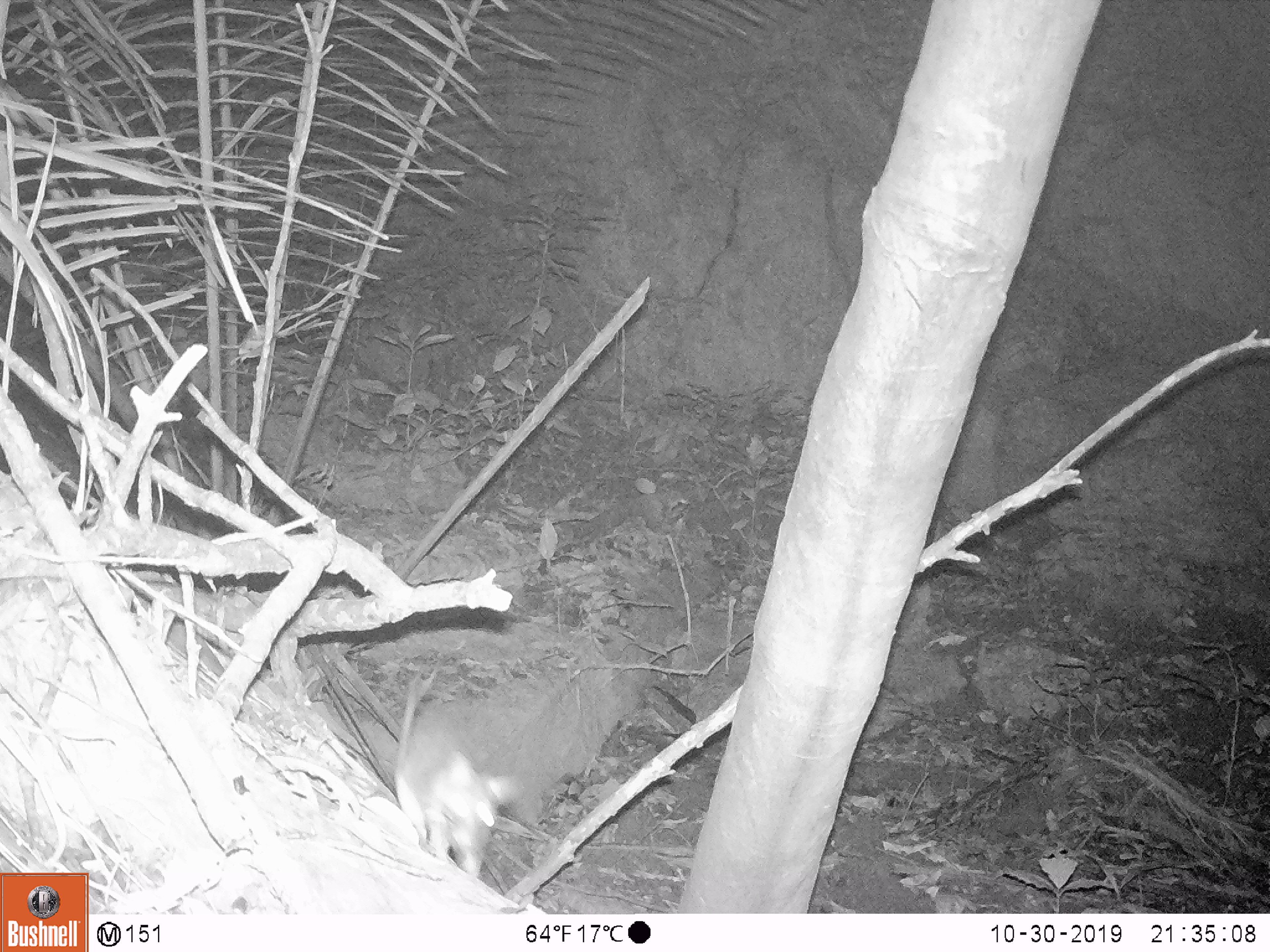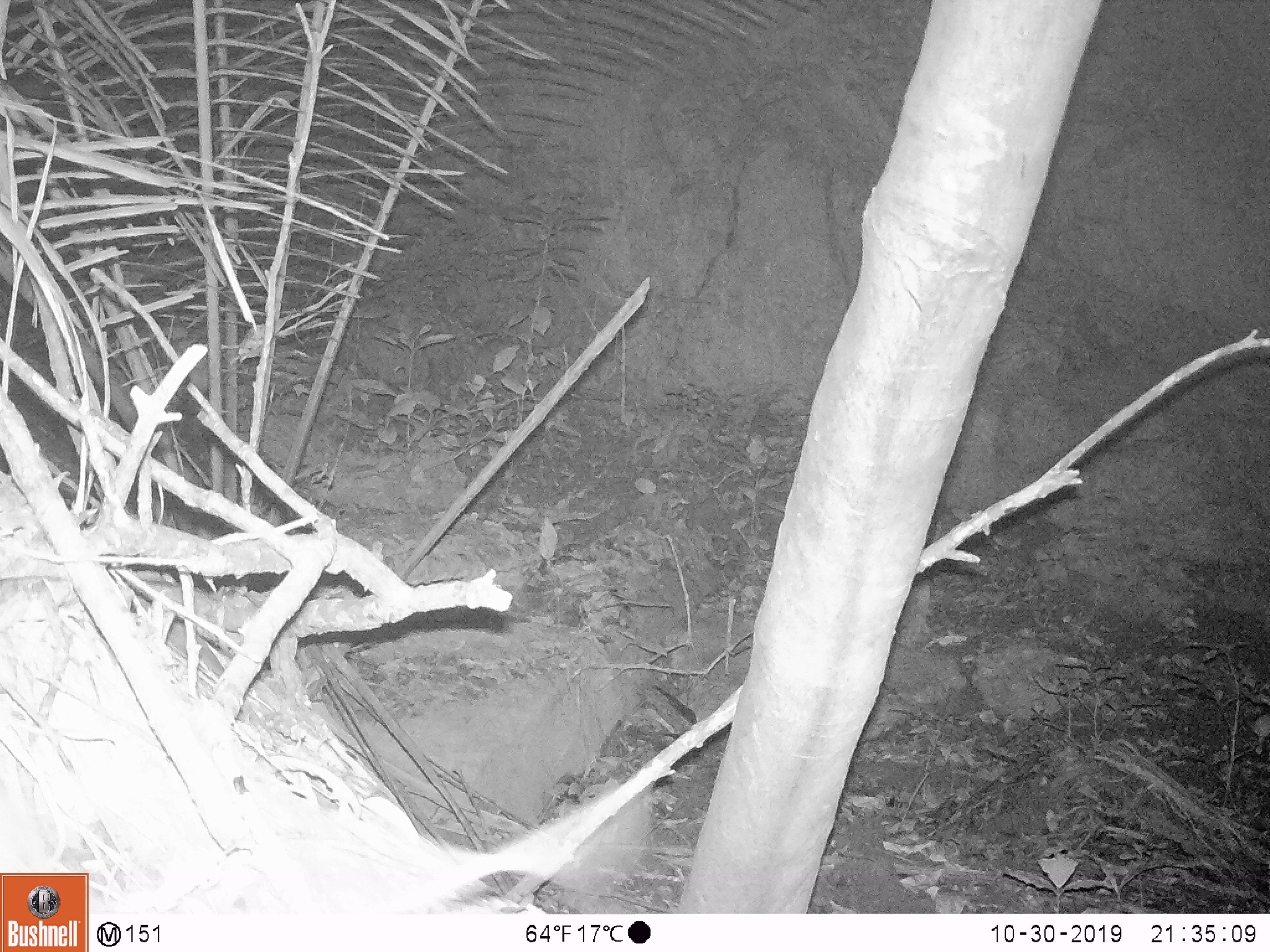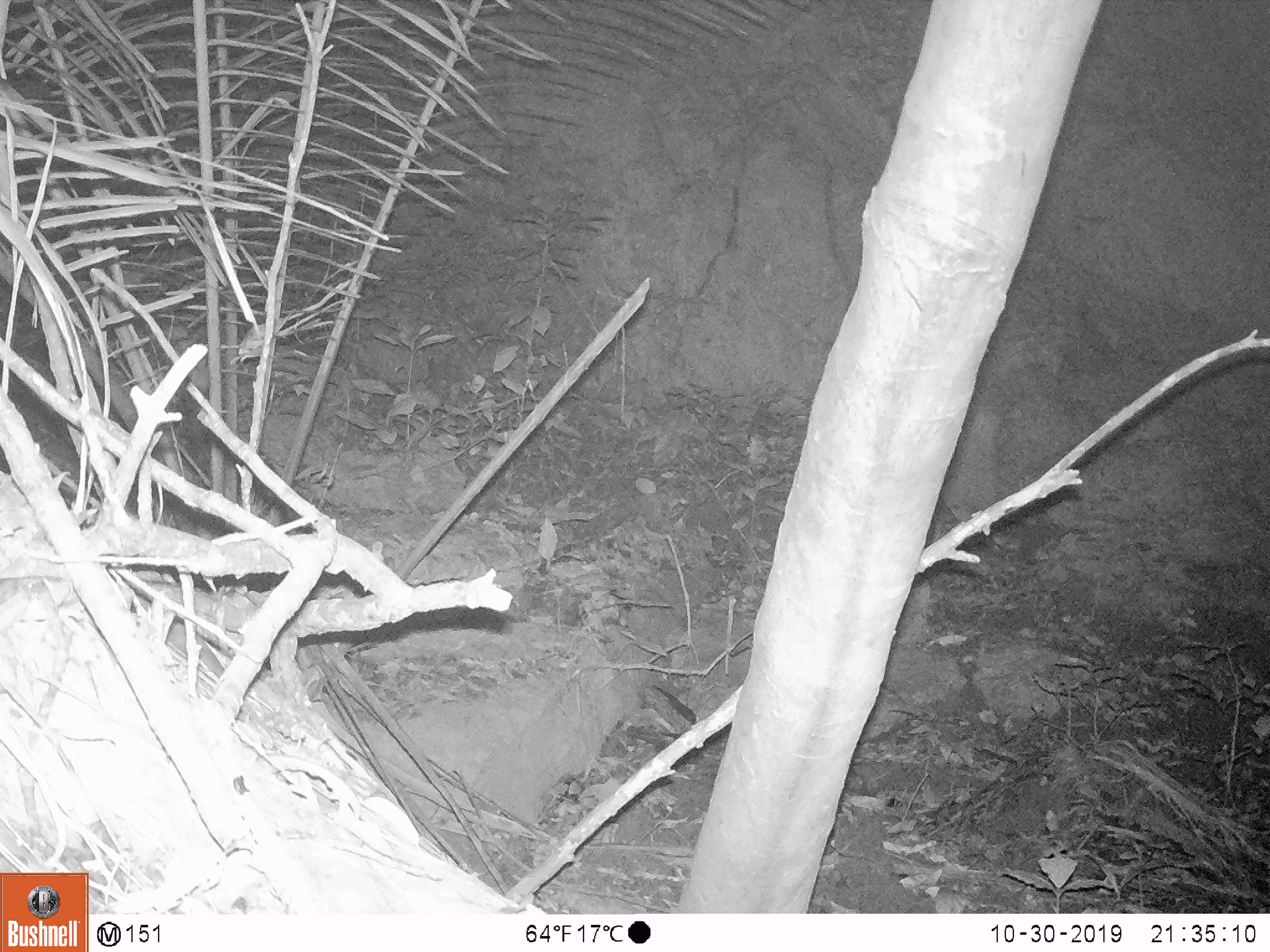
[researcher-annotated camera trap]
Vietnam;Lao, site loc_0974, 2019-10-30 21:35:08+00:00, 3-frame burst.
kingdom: Animalia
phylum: Chordata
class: Mammalia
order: Rodentia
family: Muridae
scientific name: Muridae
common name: old-world mice and rats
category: unidentified murid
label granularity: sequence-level